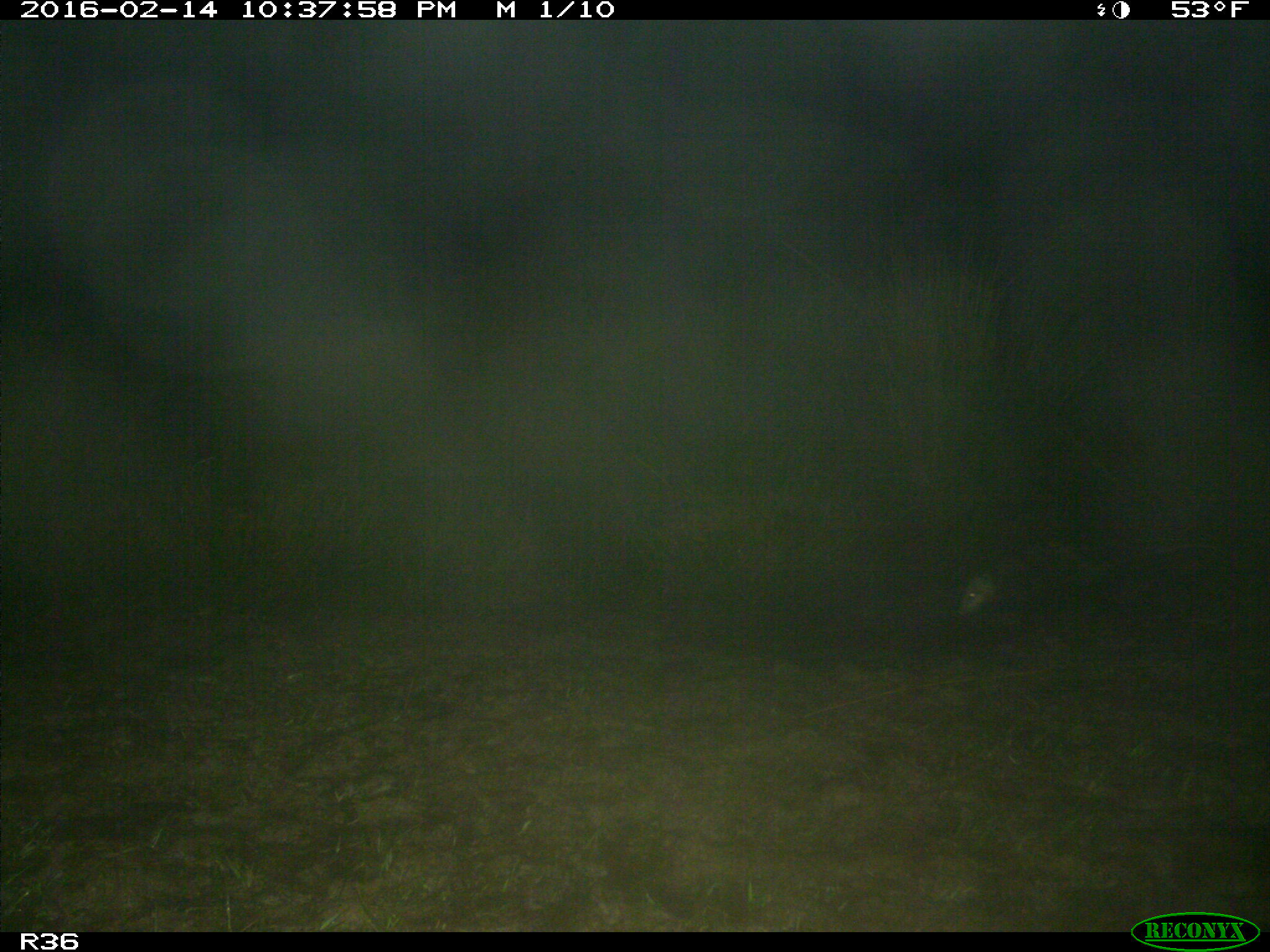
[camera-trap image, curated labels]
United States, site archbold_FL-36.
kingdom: Animalia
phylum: Chordata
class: Mammalia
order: Didelphimorphia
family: Didelphidae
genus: Didelphis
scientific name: Didelphis virginiana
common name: virginia opossum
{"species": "Didelphis virginiana (virginia opossum)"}